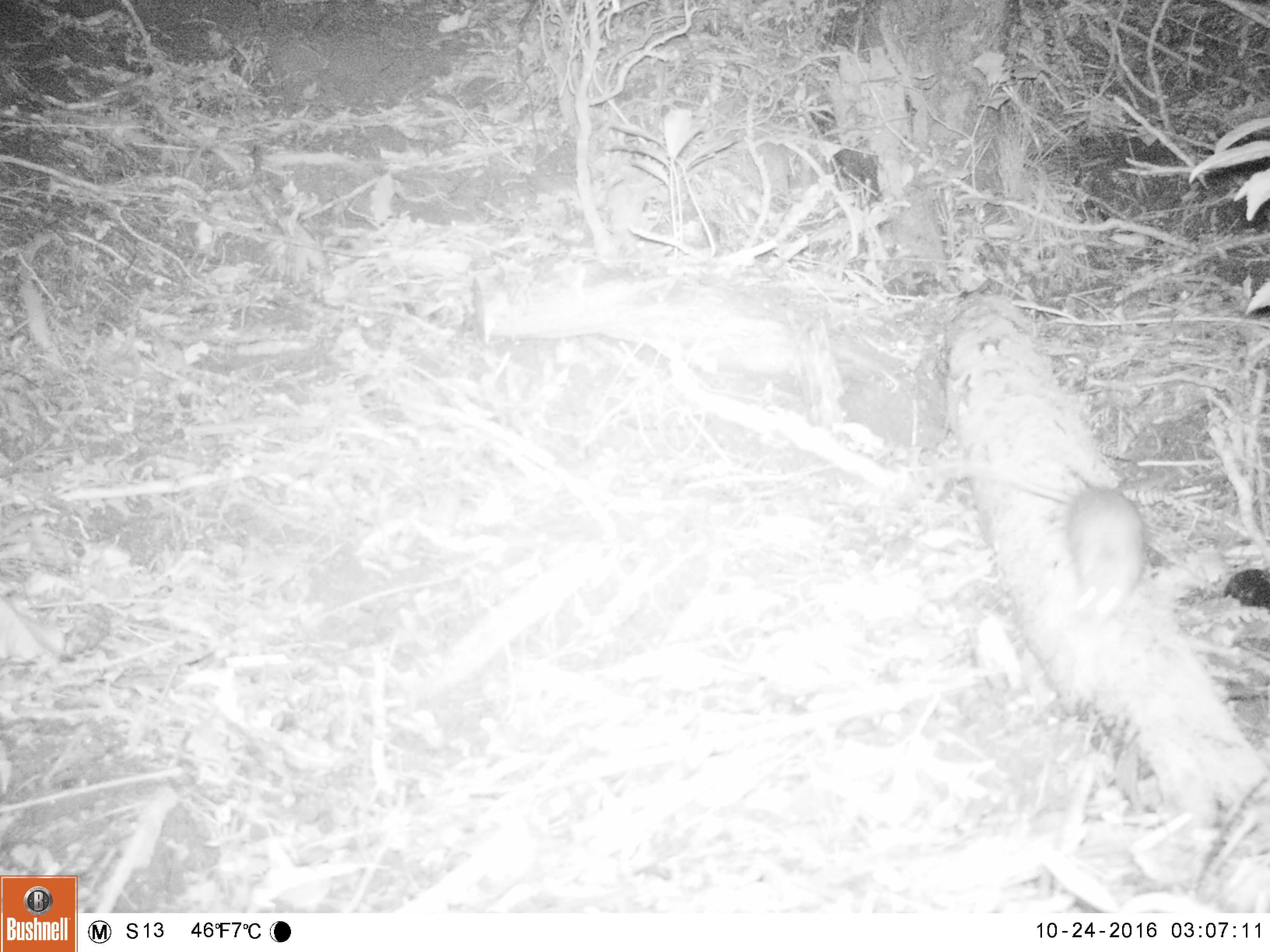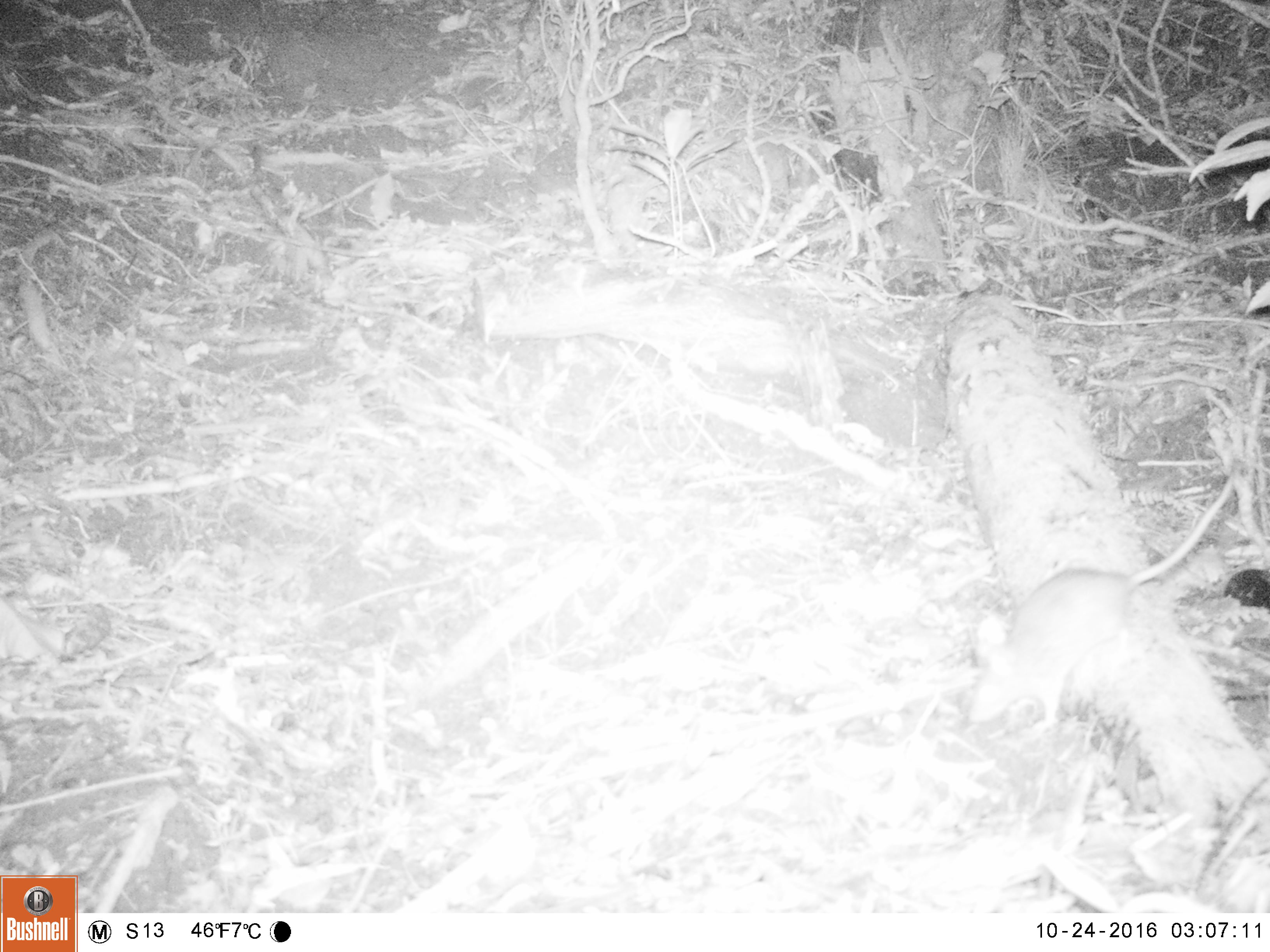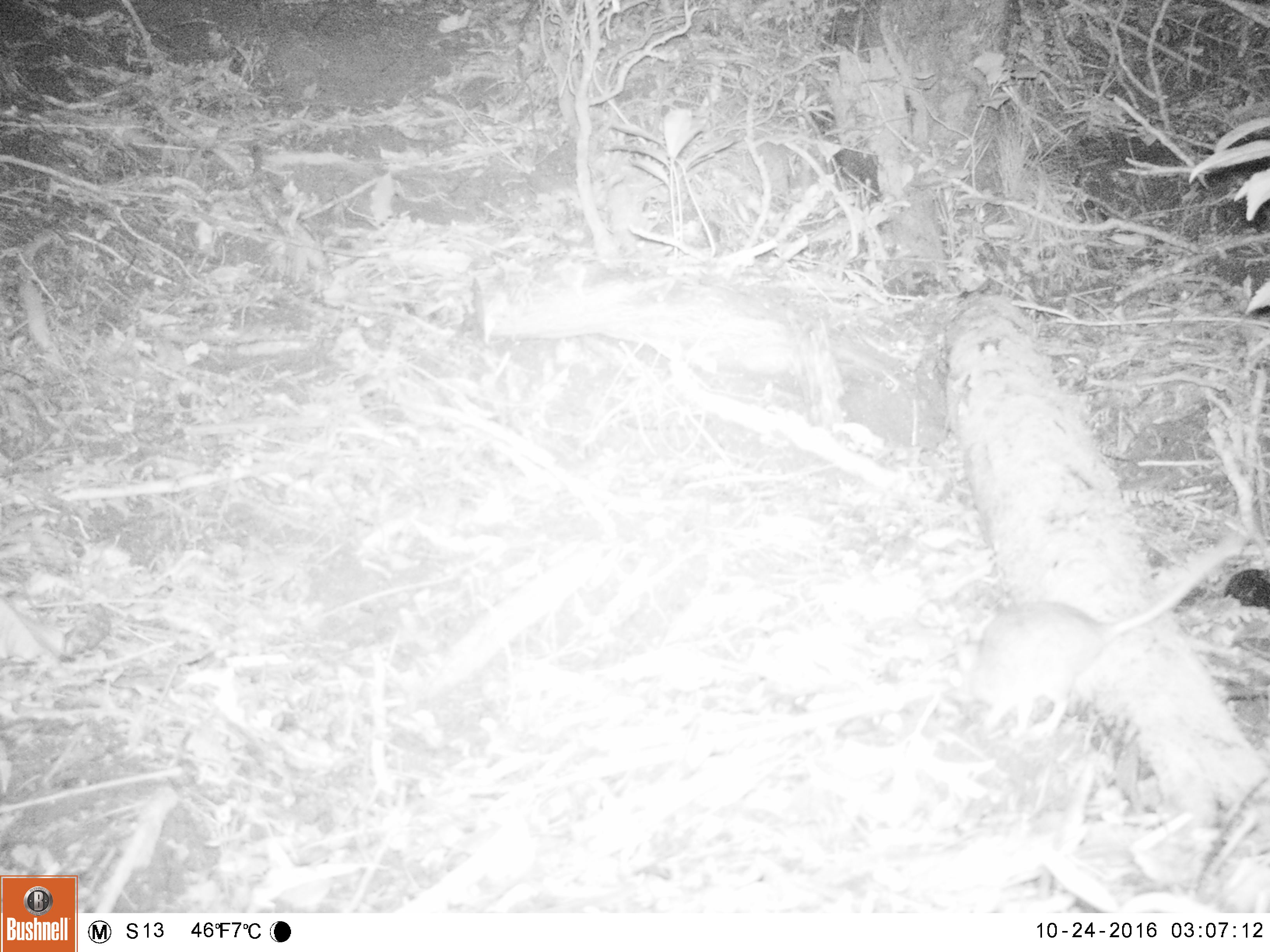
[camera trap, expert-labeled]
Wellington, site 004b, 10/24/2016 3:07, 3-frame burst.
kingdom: Animalia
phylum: Chordata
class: Mammalia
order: Rodentia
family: Muridae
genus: Rattus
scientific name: Rattus rattus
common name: ship rat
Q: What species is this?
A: Ship rat (Rattus rattus).